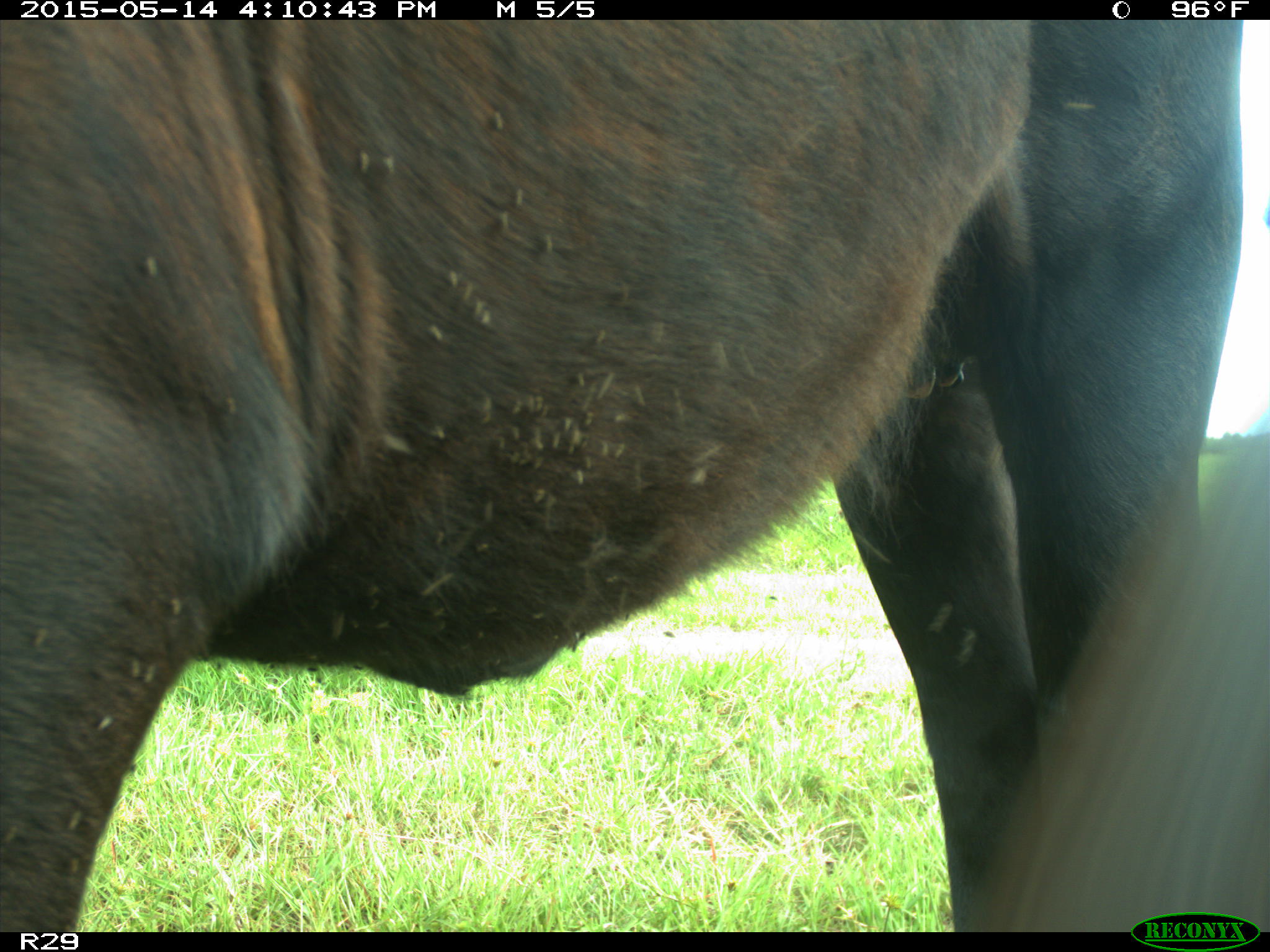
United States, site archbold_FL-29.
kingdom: Animalia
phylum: Chordata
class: Mammalia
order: Artiodactyla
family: Bovidae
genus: Bos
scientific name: Bos taurus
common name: domestic cow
Bos taurus (domestic cow).